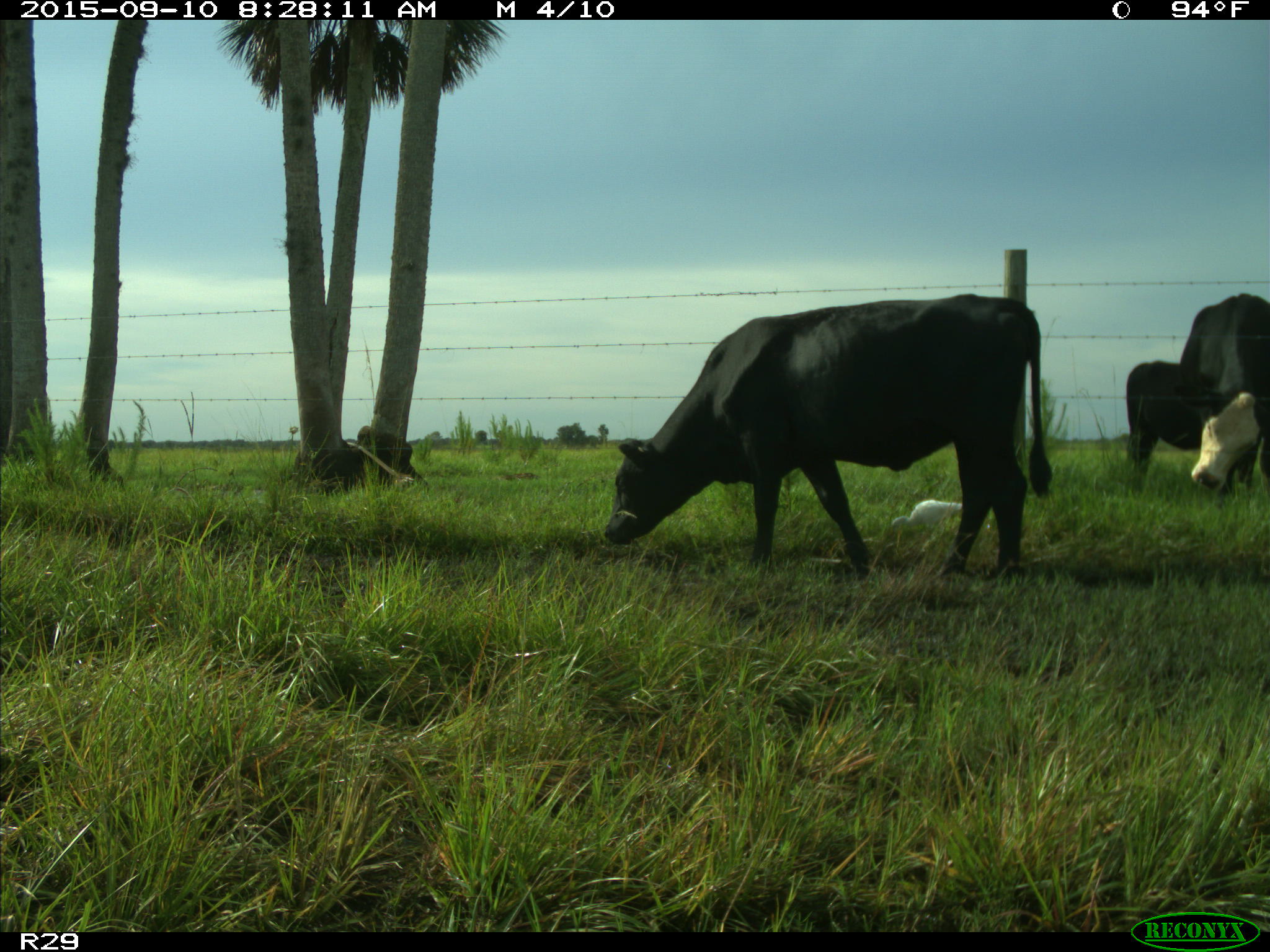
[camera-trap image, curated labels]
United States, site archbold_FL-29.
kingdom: Animalia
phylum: Chordata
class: Mammalia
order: Artiodactyla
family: Bovidae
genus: Bos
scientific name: Bos taurus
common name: domestic cow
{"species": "Bos taurus (domestic cow)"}